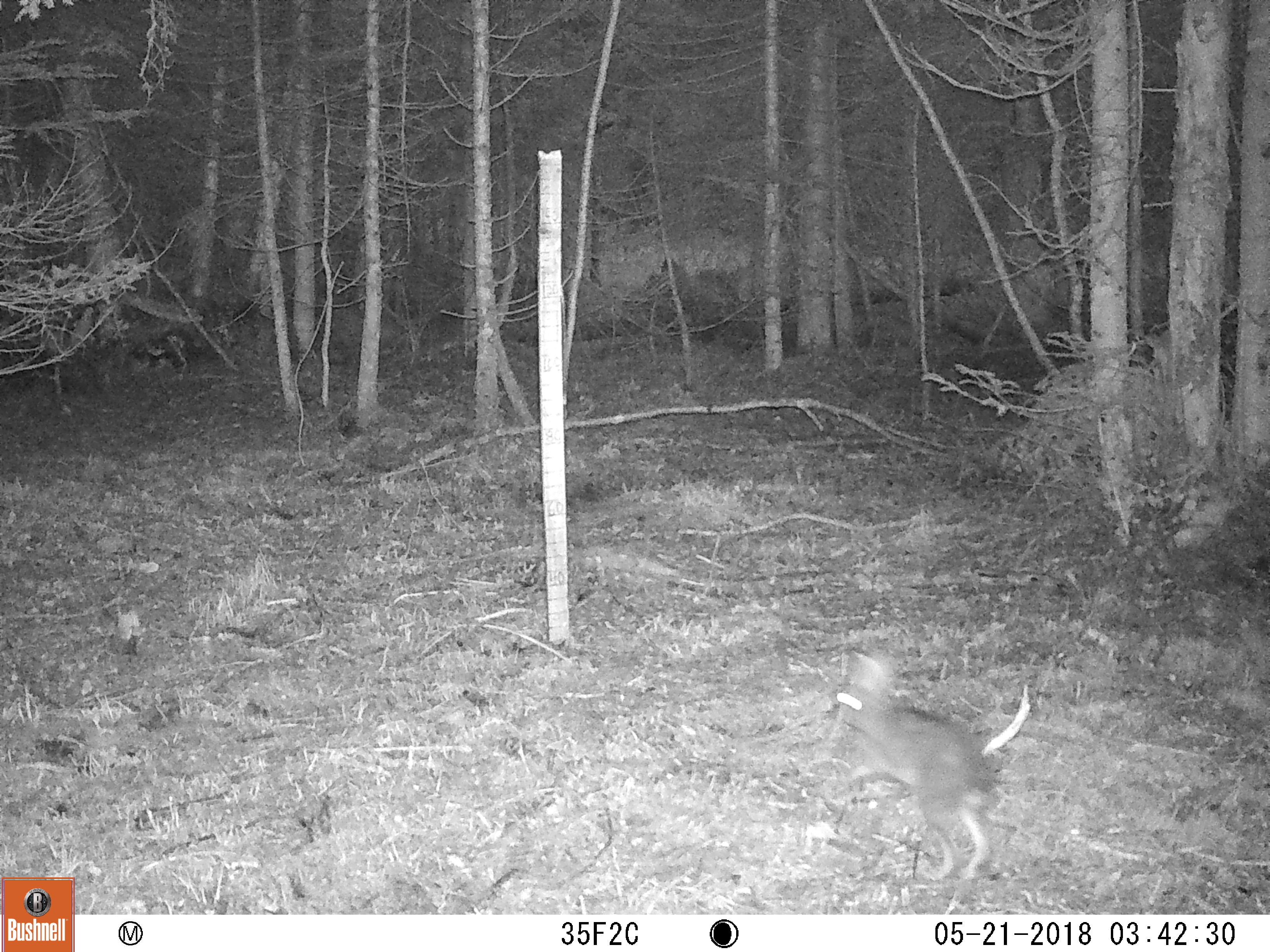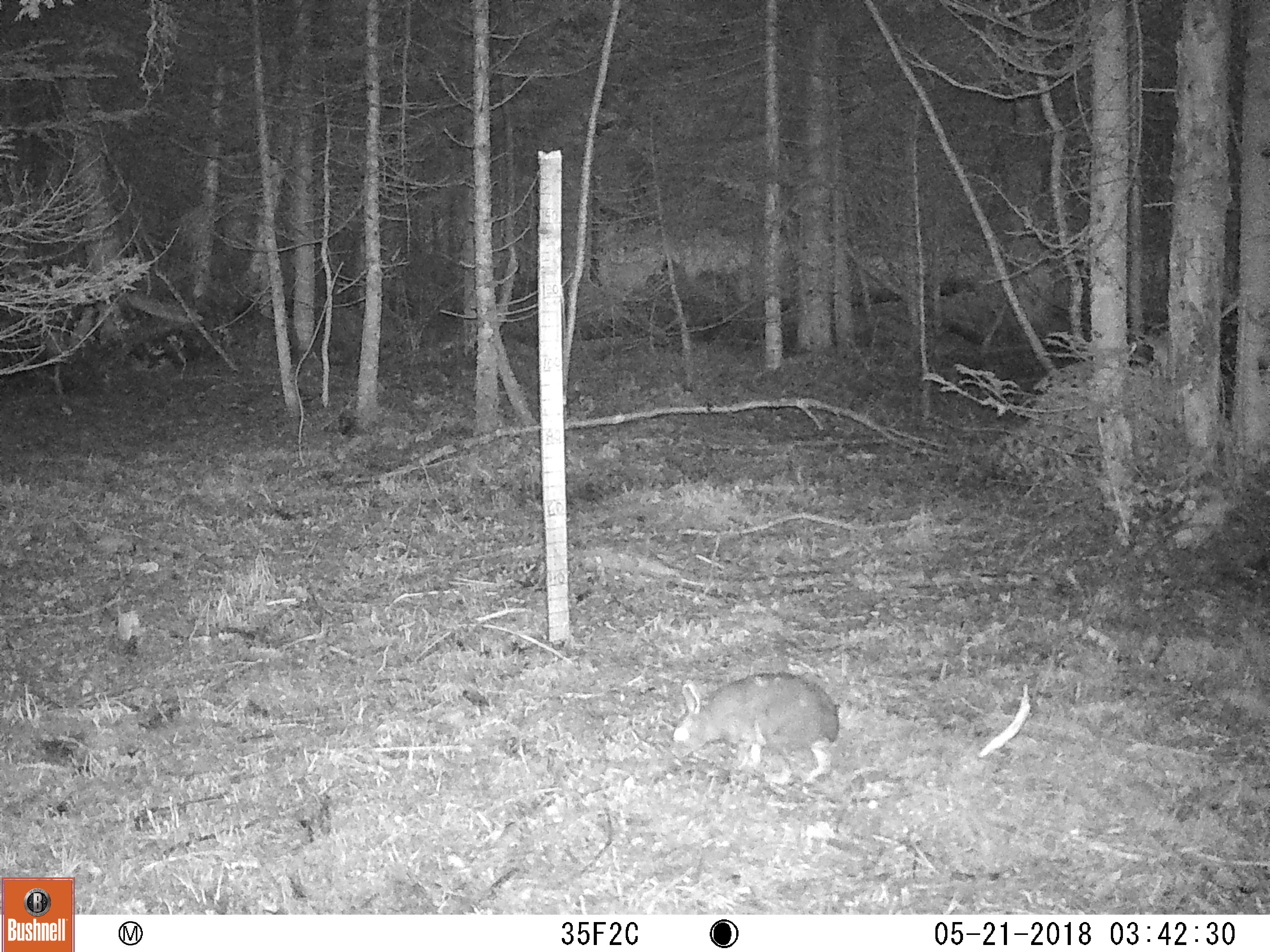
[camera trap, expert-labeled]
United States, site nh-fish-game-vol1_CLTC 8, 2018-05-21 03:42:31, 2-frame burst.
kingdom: Animalia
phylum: Chordata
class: Mammalia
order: Lagomorpha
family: Leporidae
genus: Lepus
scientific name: Lepus americanus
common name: snowshoe hare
Snowshoe hare (Lepus americanus).